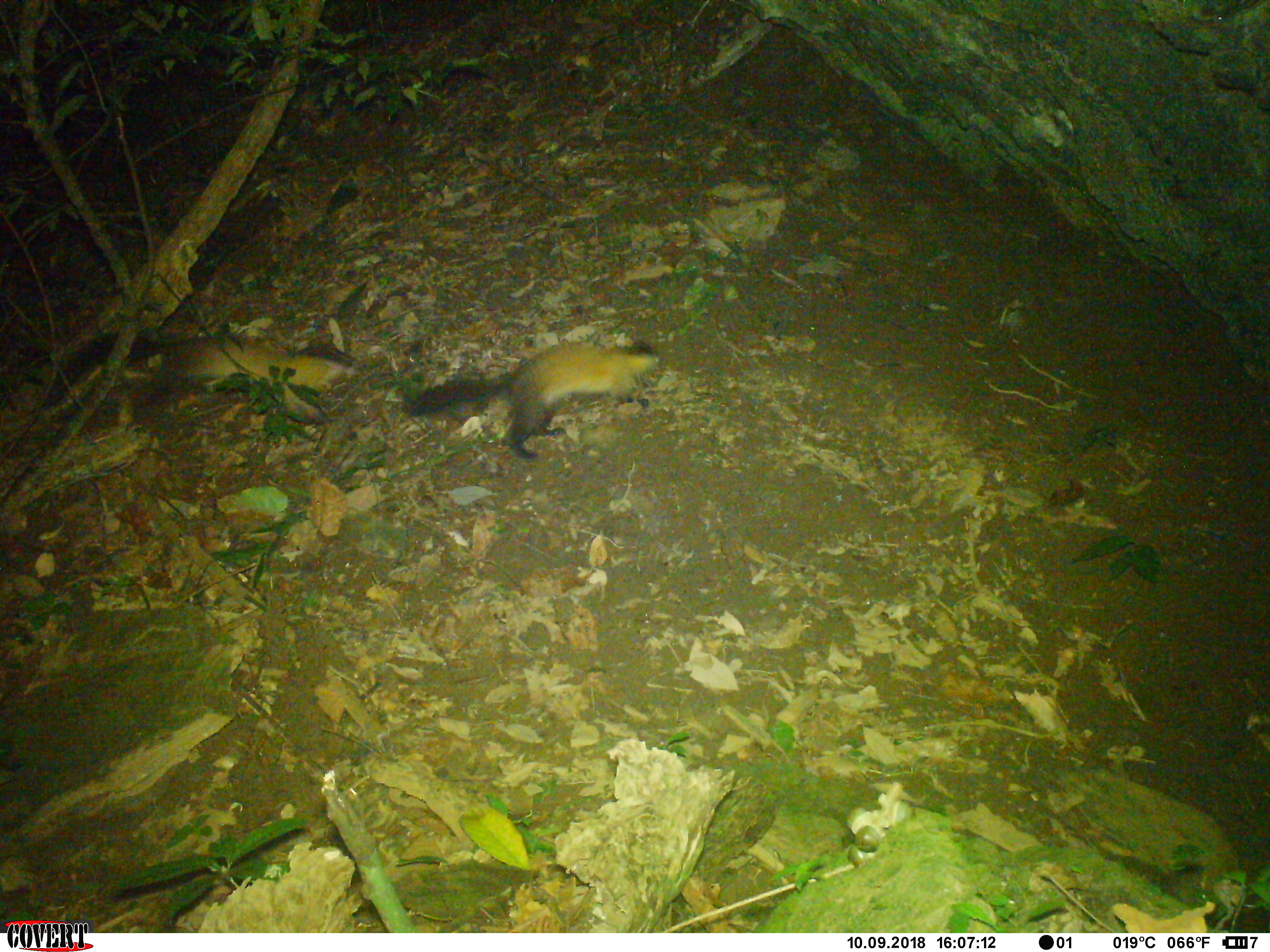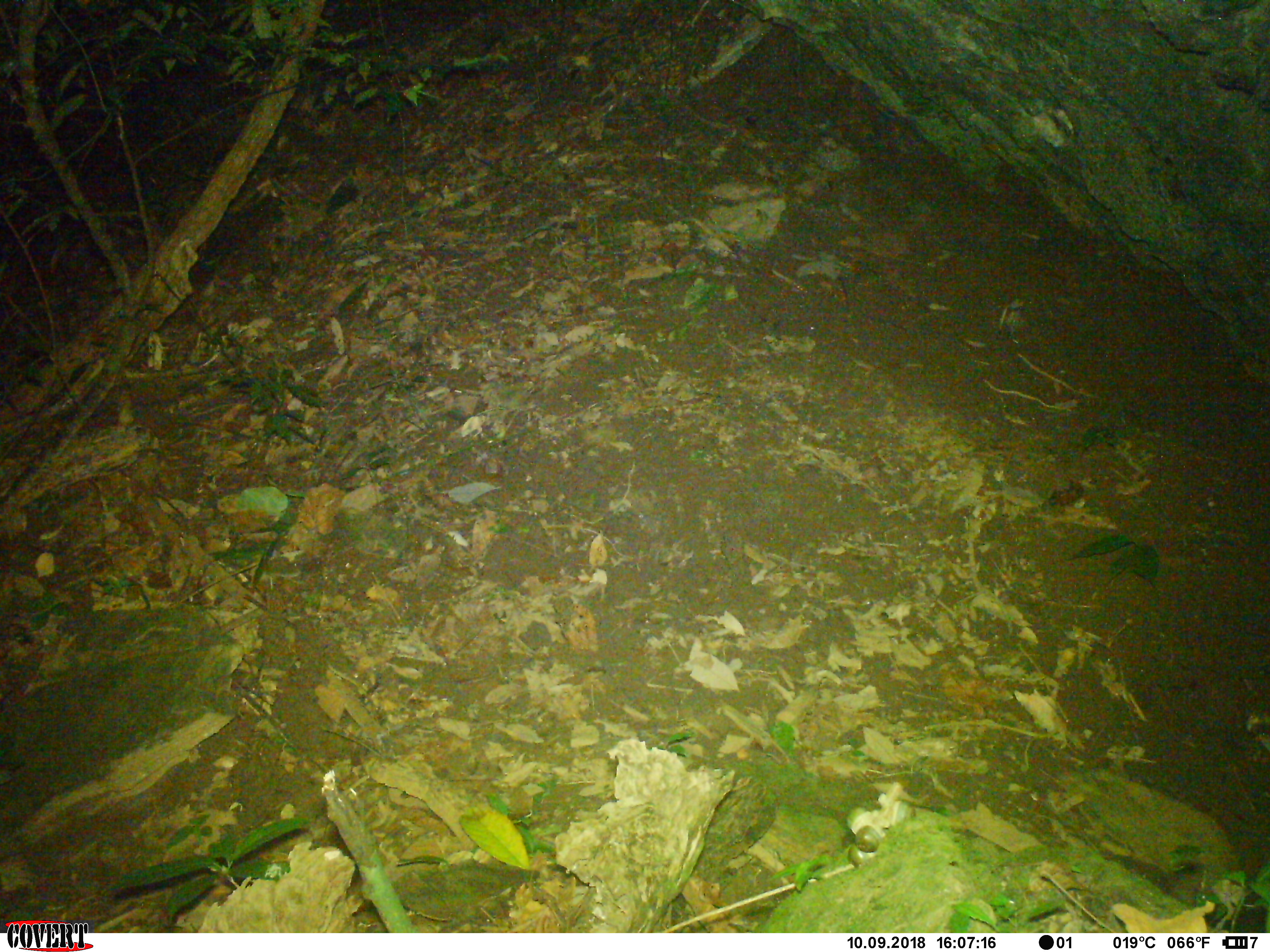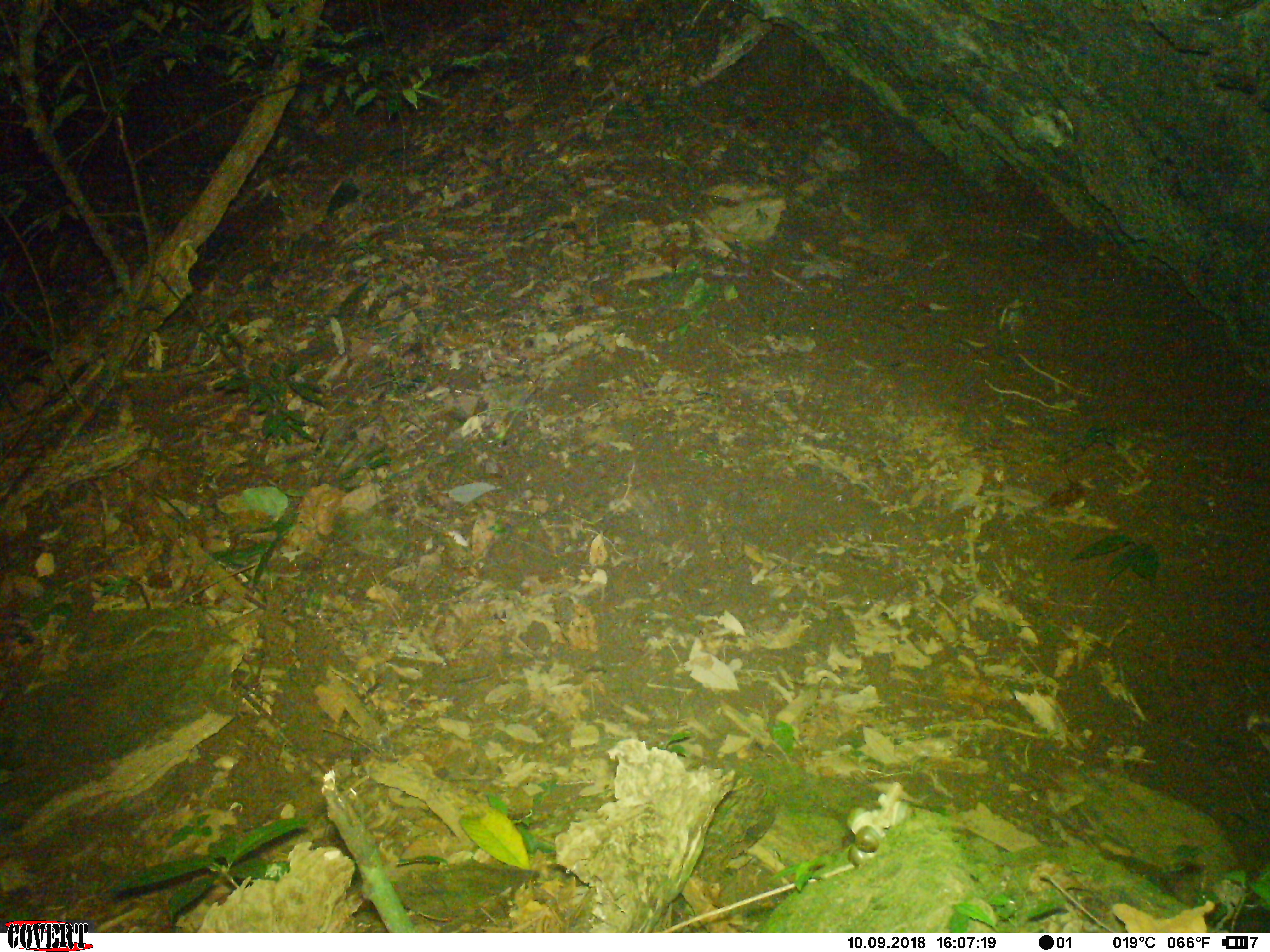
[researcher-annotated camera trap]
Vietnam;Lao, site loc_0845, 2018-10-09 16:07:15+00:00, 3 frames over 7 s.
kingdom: Animalia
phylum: Chordata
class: Mammalia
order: Carnivora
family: Mustelidae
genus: Martes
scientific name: Martes flavigula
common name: yellow-throated marten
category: yellow throated marten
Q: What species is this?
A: Yellow throated marten (yellow-throated marten) (Martes flavigula).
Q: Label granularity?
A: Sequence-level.